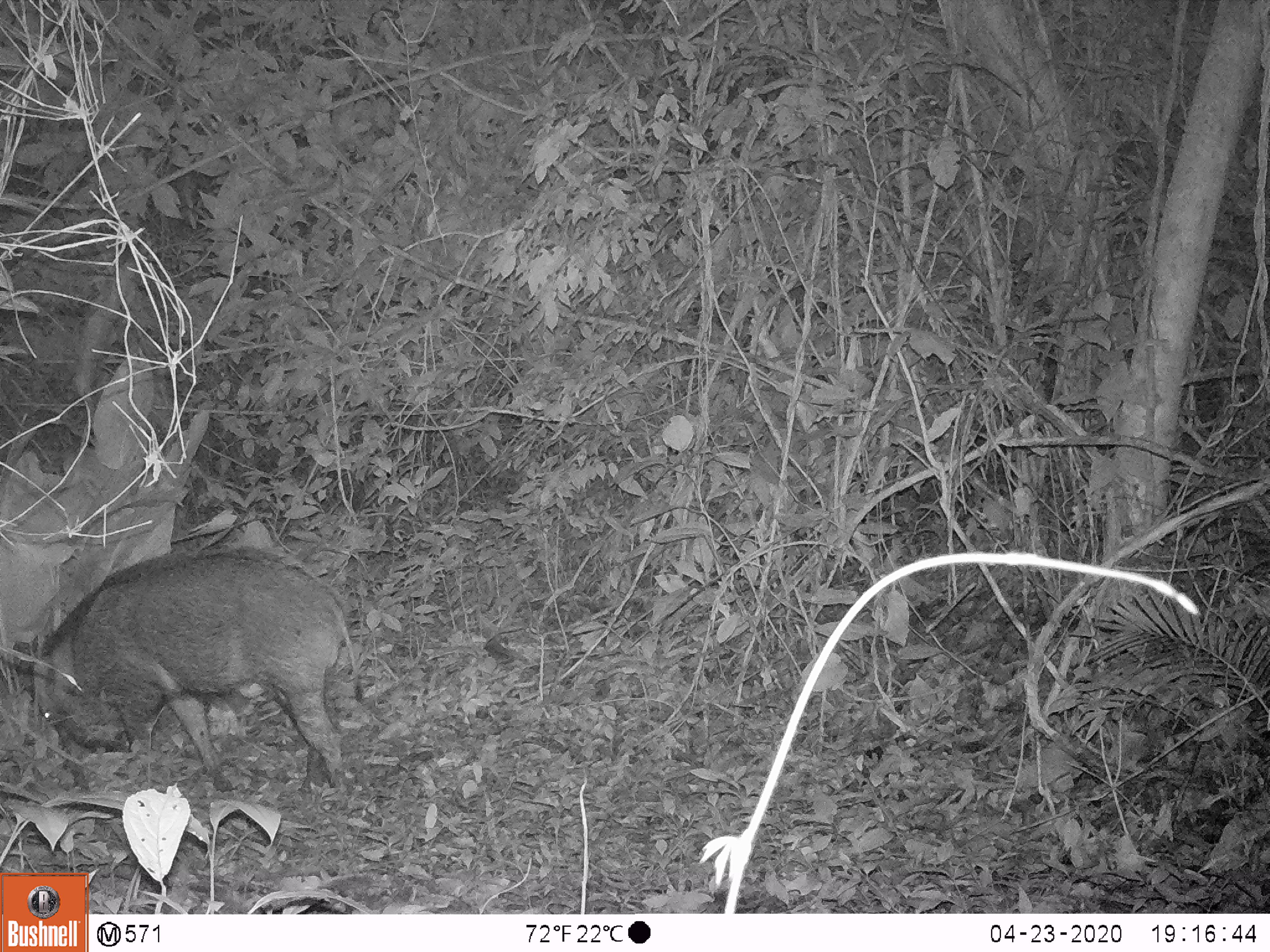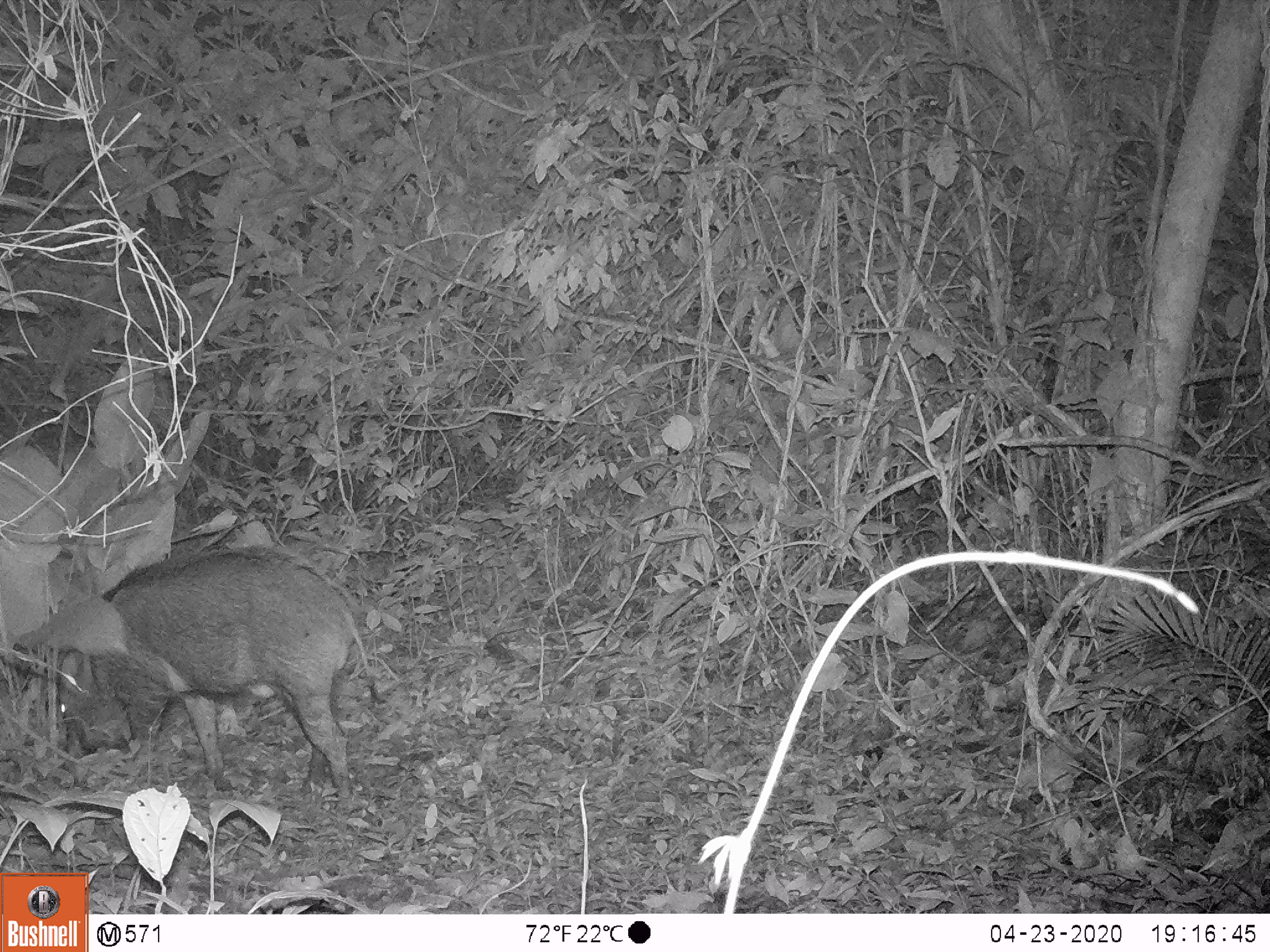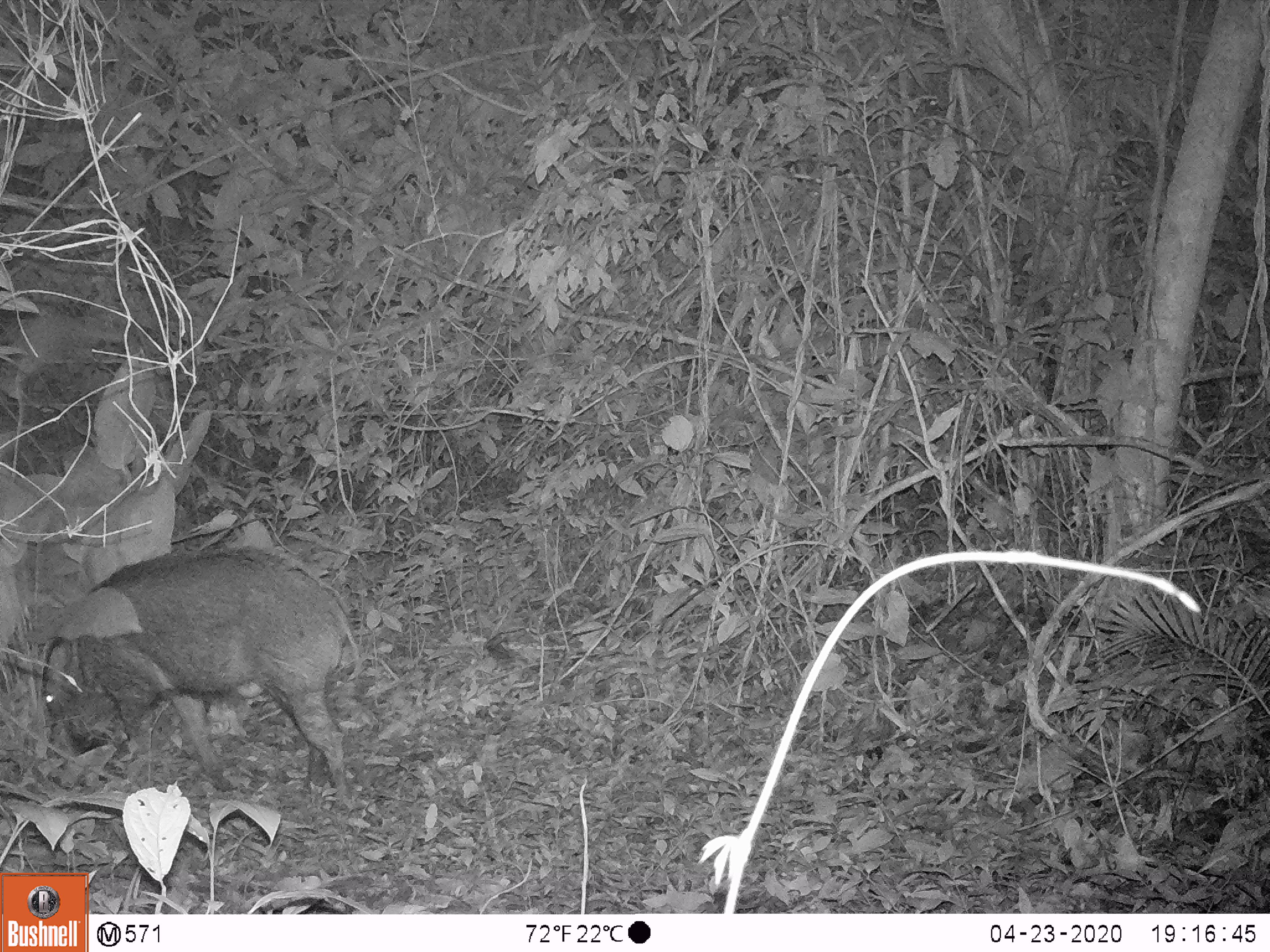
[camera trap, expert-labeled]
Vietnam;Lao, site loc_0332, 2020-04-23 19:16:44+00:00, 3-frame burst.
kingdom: Animalia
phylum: Chordata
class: Mammalia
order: Artiodactyla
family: Suidae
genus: Sus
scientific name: Sus scrofa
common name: eurasian wild pig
Eurasian wild pig (Sus scrofa). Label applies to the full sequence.